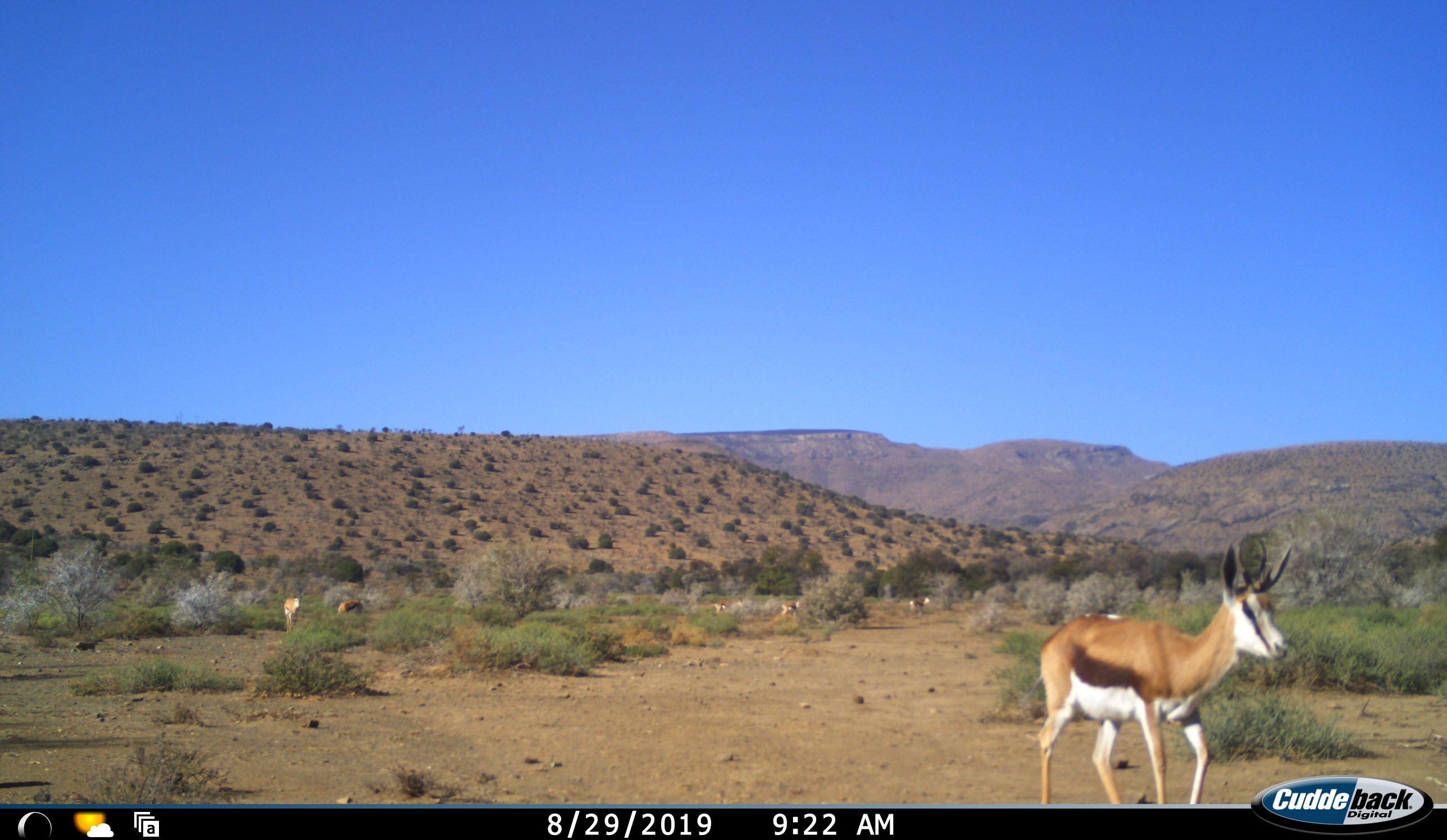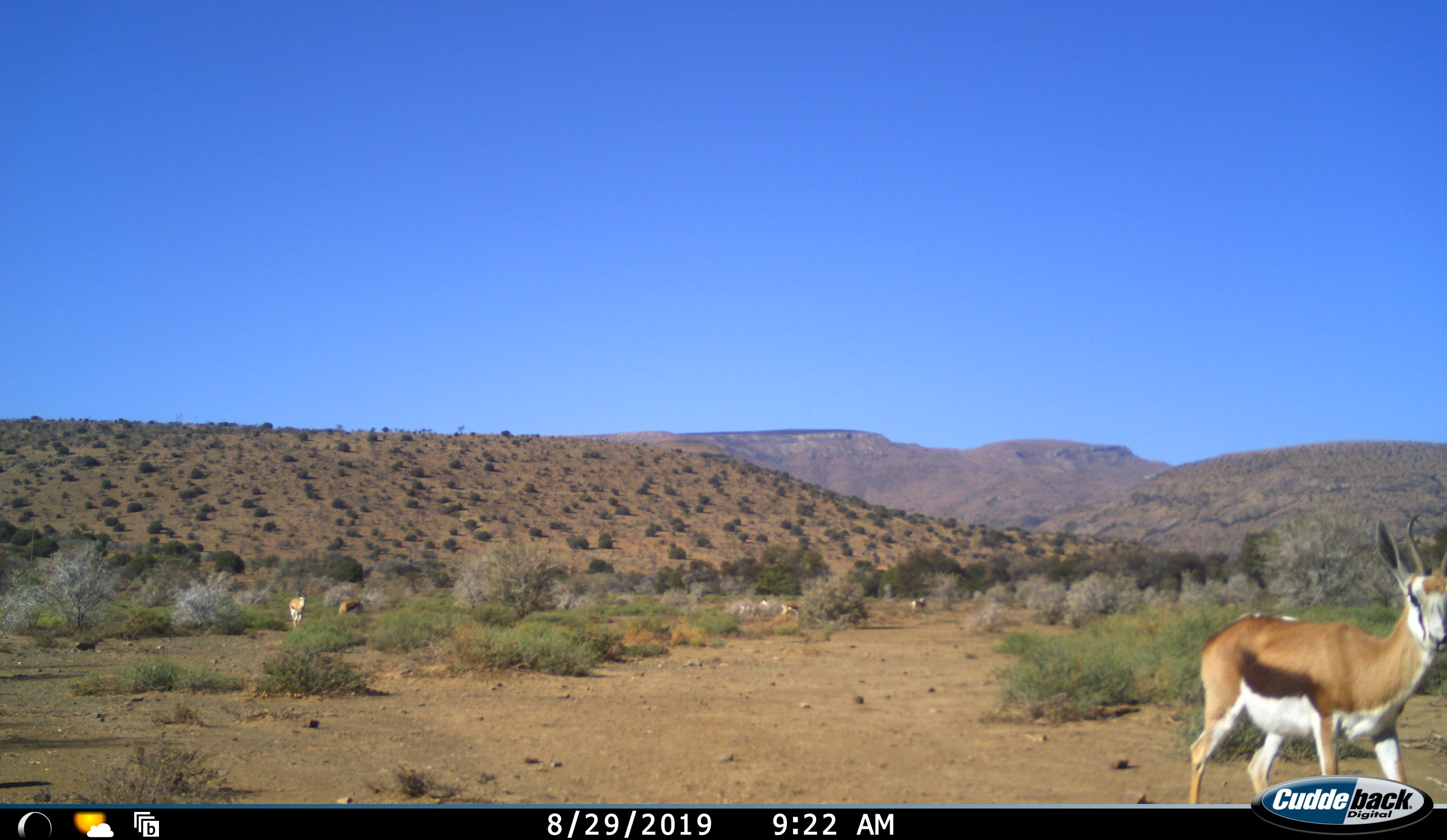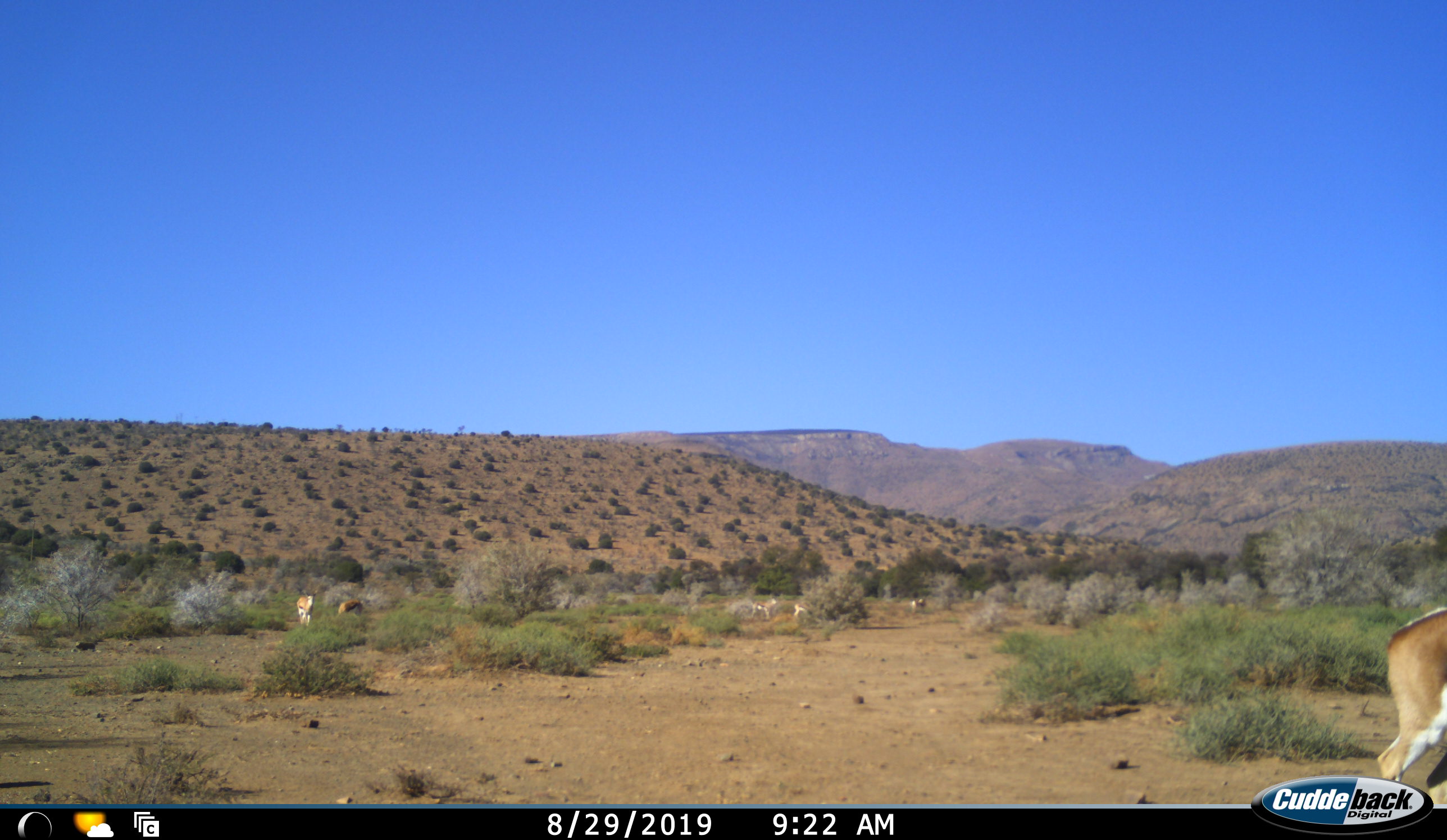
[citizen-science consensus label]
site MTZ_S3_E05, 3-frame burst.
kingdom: Animalia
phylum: Chordata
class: Mammalia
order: Artiodactyla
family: Bovidae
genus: Antidorcas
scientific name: Antidorcas marsupialis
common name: springbok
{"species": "springbok (Antidorcas marsupialis)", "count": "6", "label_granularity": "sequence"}